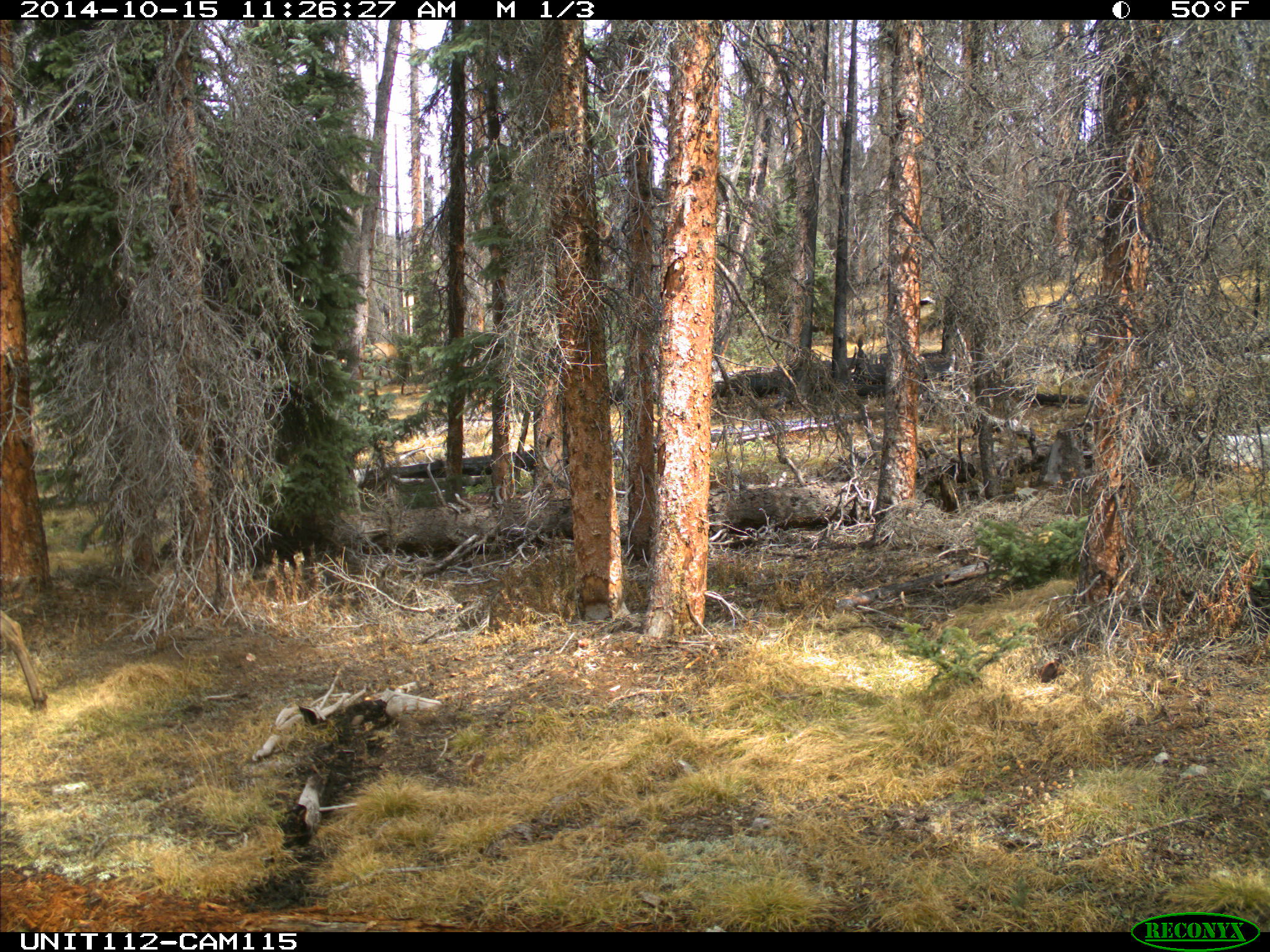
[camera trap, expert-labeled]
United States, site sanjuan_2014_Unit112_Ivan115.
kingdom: Animalia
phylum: Chordata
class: Mammalia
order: Artiodactyla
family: Cervidae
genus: Cervus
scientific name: Cervus elaphus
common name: red deer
Cervus elaphus (red deer).